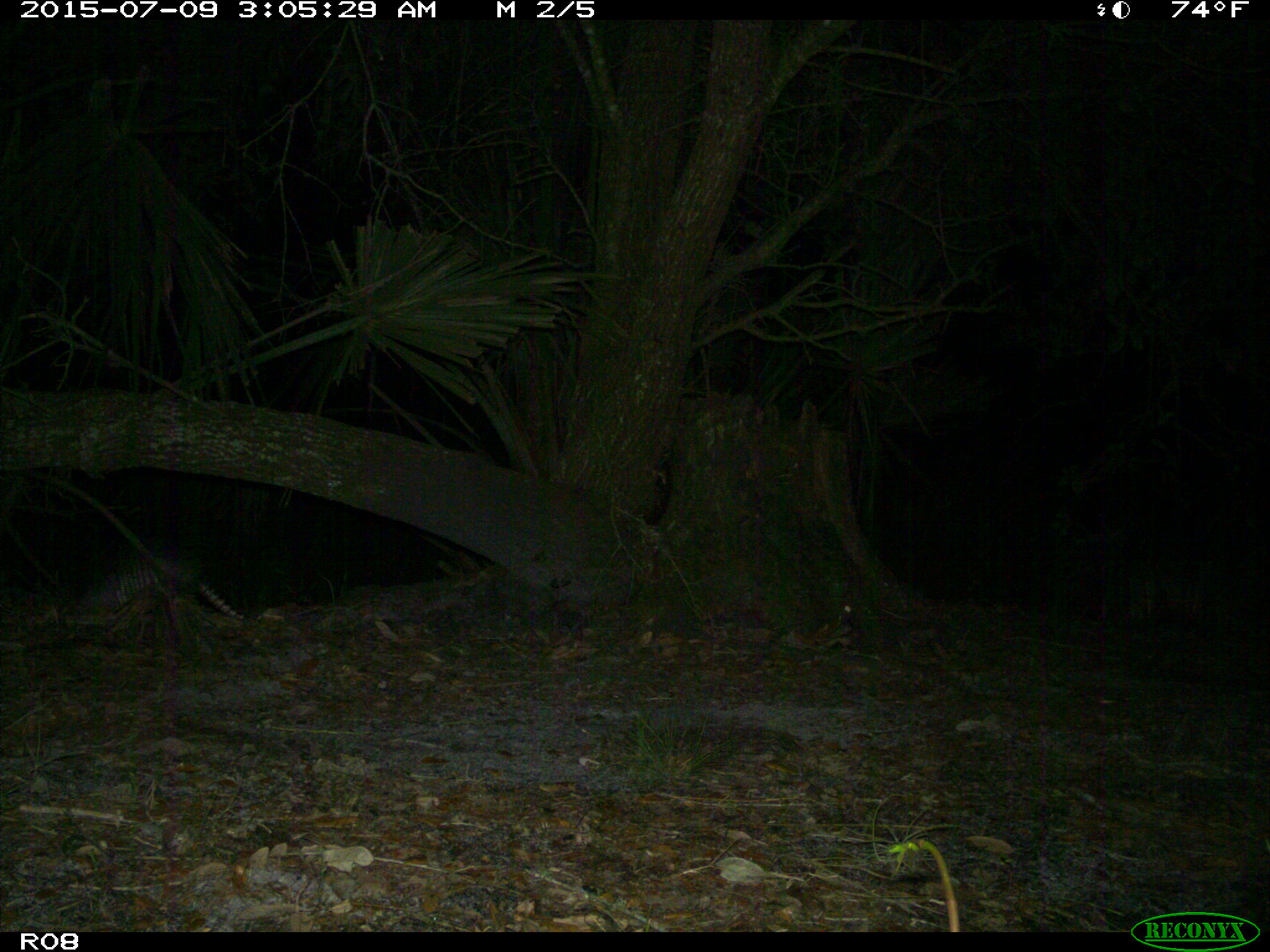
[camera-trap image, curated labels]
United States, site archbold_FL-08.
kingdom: Animalia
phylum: Chordata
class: Mammalia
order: Cingulata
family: Dasypodidae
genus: Dasypus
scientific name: Dasypus novemcinctus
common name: nine-banded armadillo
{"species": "Dasypus novemcinctus (nine-banded armadillo)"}